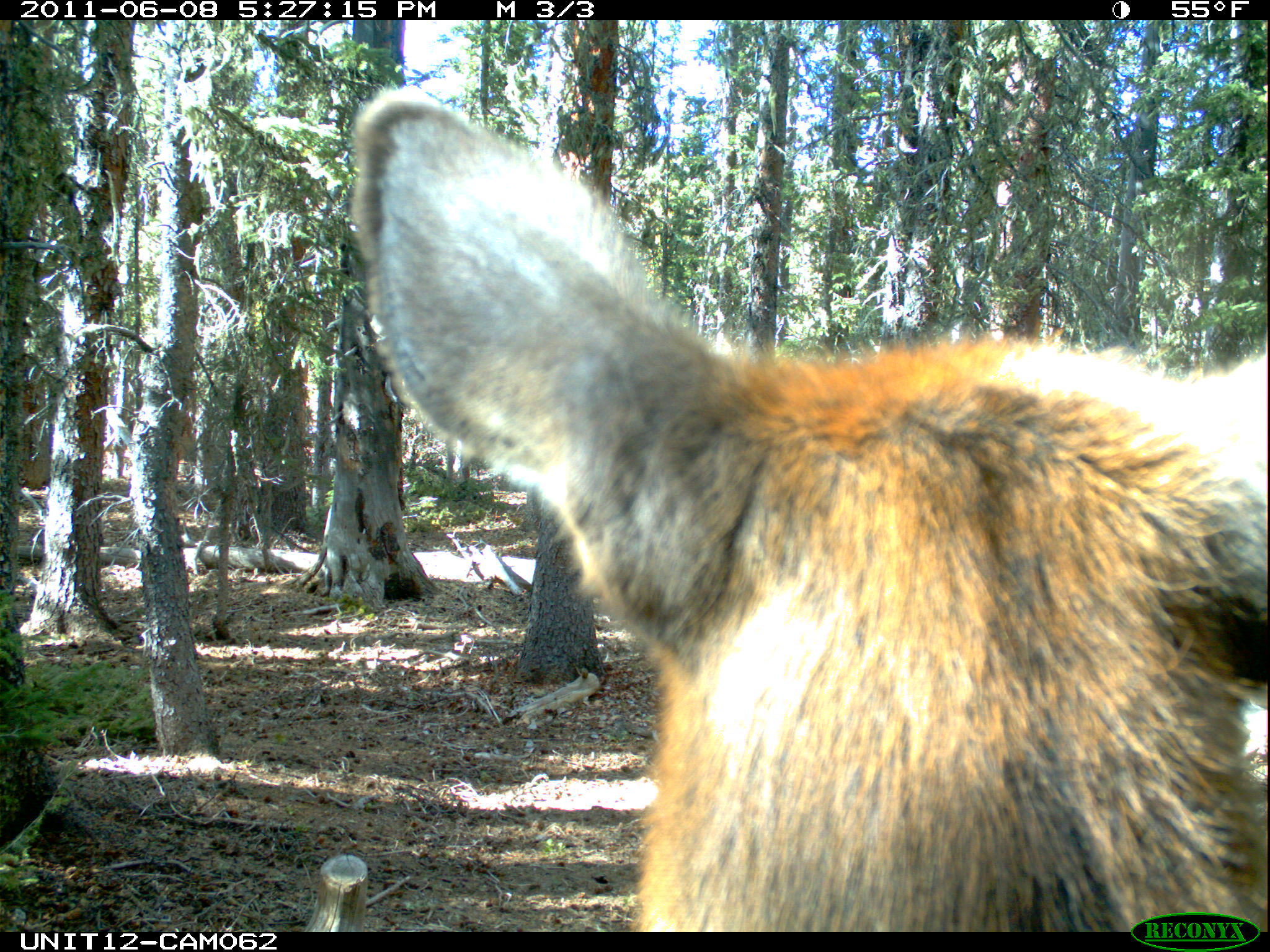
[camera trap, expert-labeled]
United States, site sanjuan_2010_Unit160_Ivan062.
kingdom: Animalia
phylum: Chordata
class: Mammalia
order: Artiodactyla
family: Cervidae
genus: Cervus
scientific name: Cervus elaphus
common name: red deer